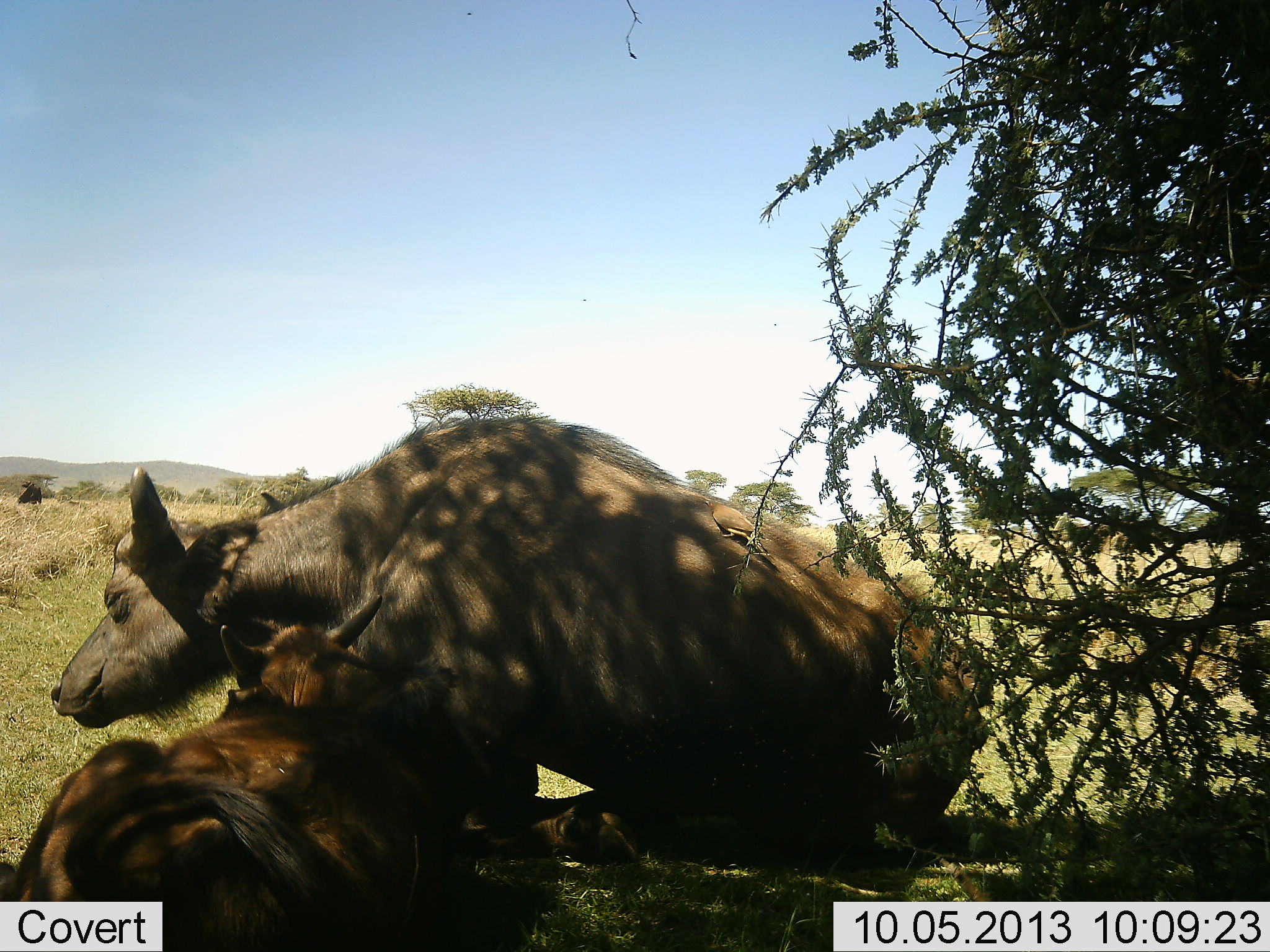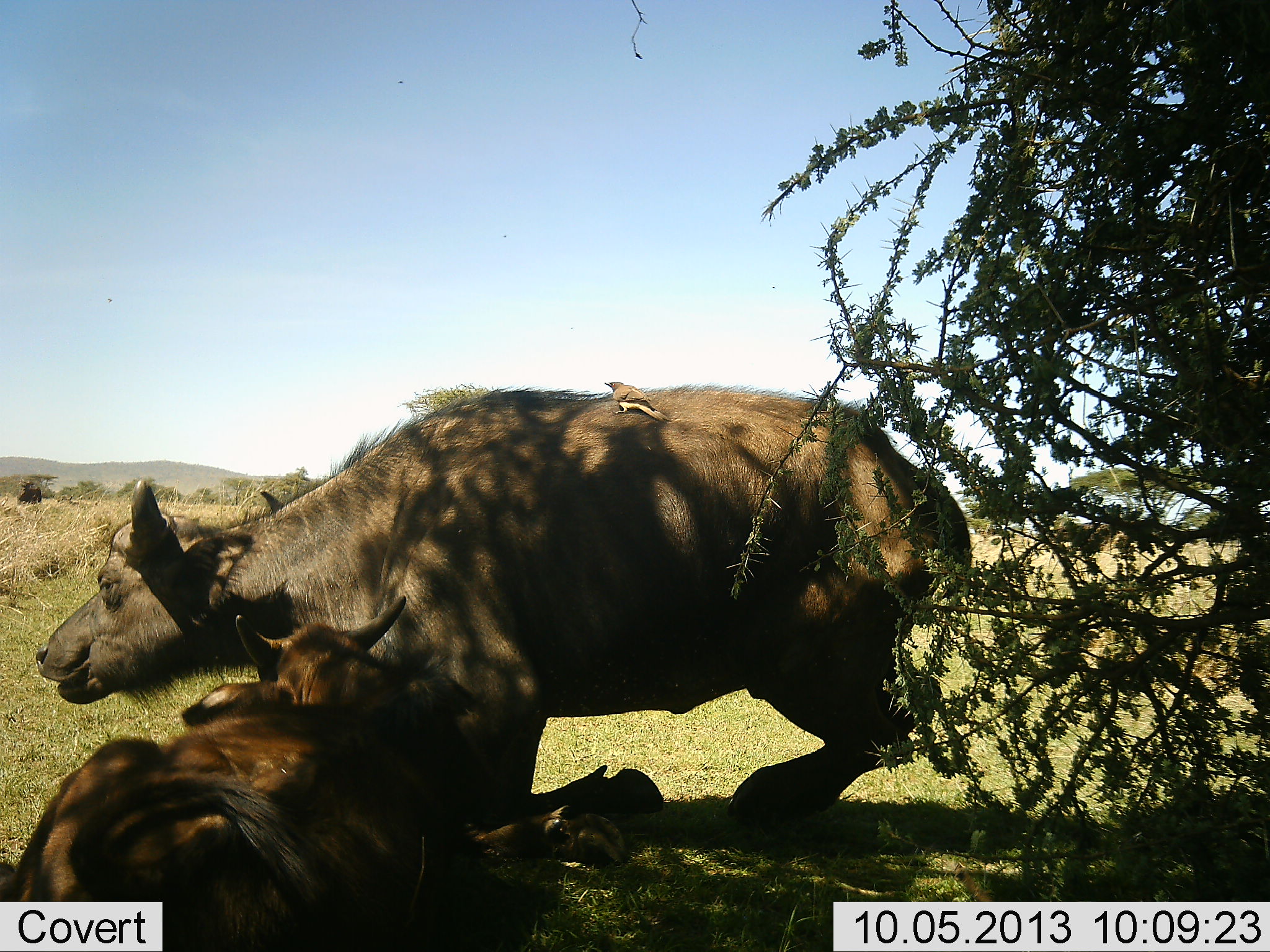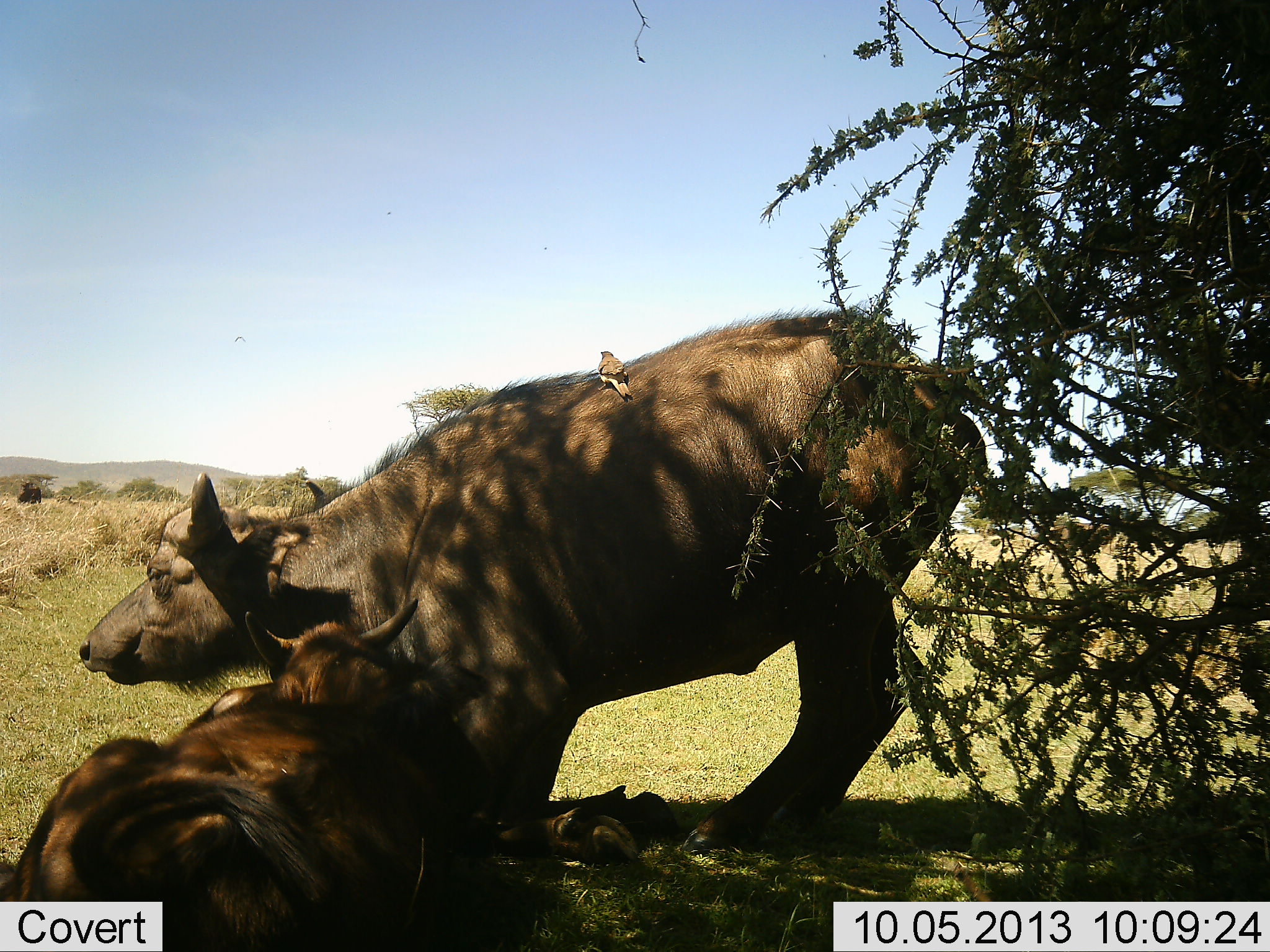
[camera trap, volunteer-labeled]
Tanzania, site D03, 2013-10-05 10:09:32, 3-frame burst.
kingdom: Animalia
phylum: Chordata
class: Mammalia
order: Artiodactyla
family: Bovidae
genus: Syncerus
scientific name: Syncerus caffer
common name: cape buffalo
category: buffalo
Buffalo (cape buffalo) (Syncerus caffer), count 2. Behavior (volunteer vote fractions): standing 22%, resting 100%, moving 0%, interacting 4%. Young present (vote fraction): 30%. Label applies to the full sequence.